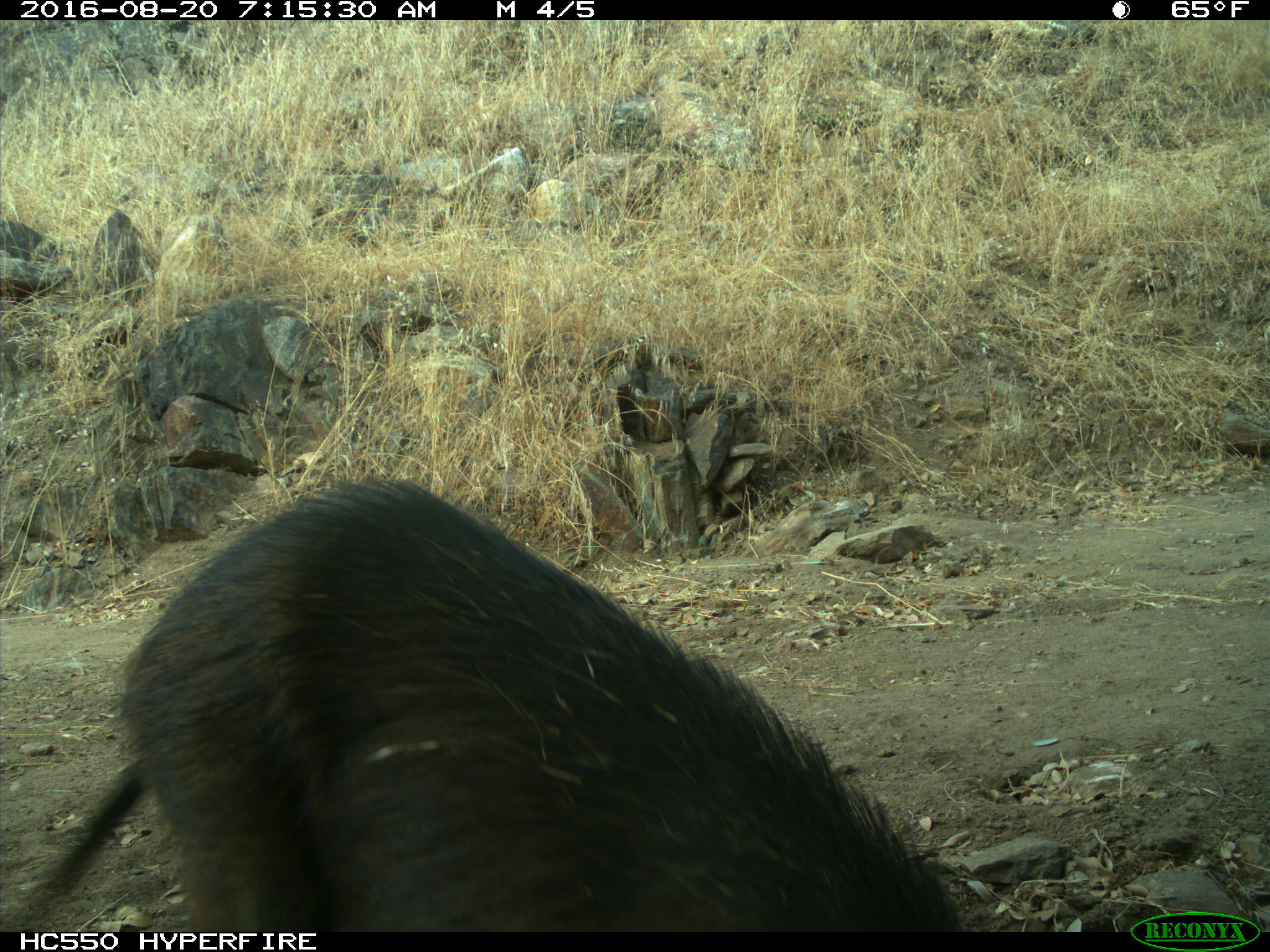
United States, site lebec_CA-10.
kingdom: Animalia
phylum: Chordata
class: Mammalia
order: Artiodactyla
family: Suidae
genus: Sus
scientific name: Sus scrofa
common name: wild boar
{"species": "Sus scrofa (wild boar)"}